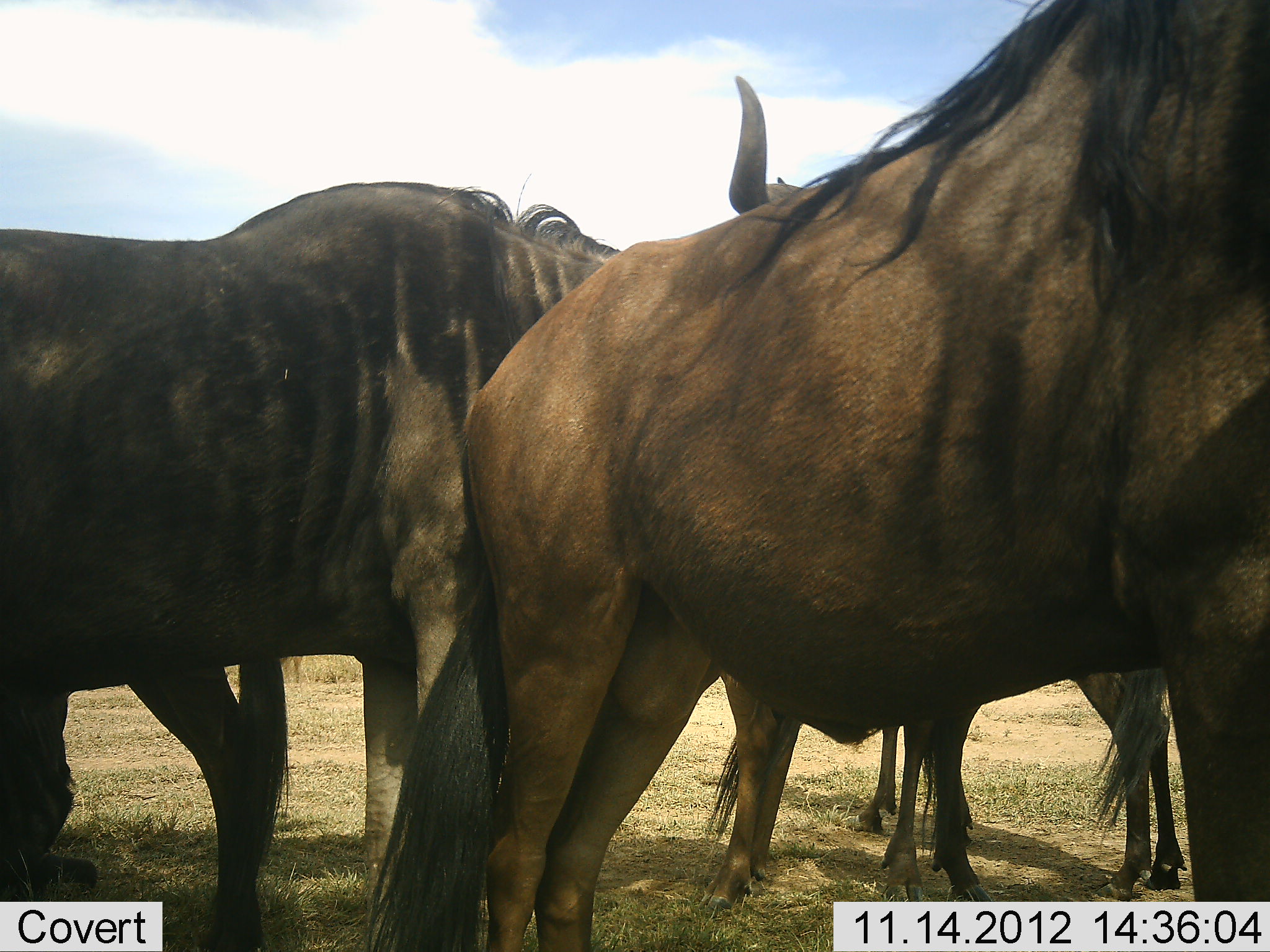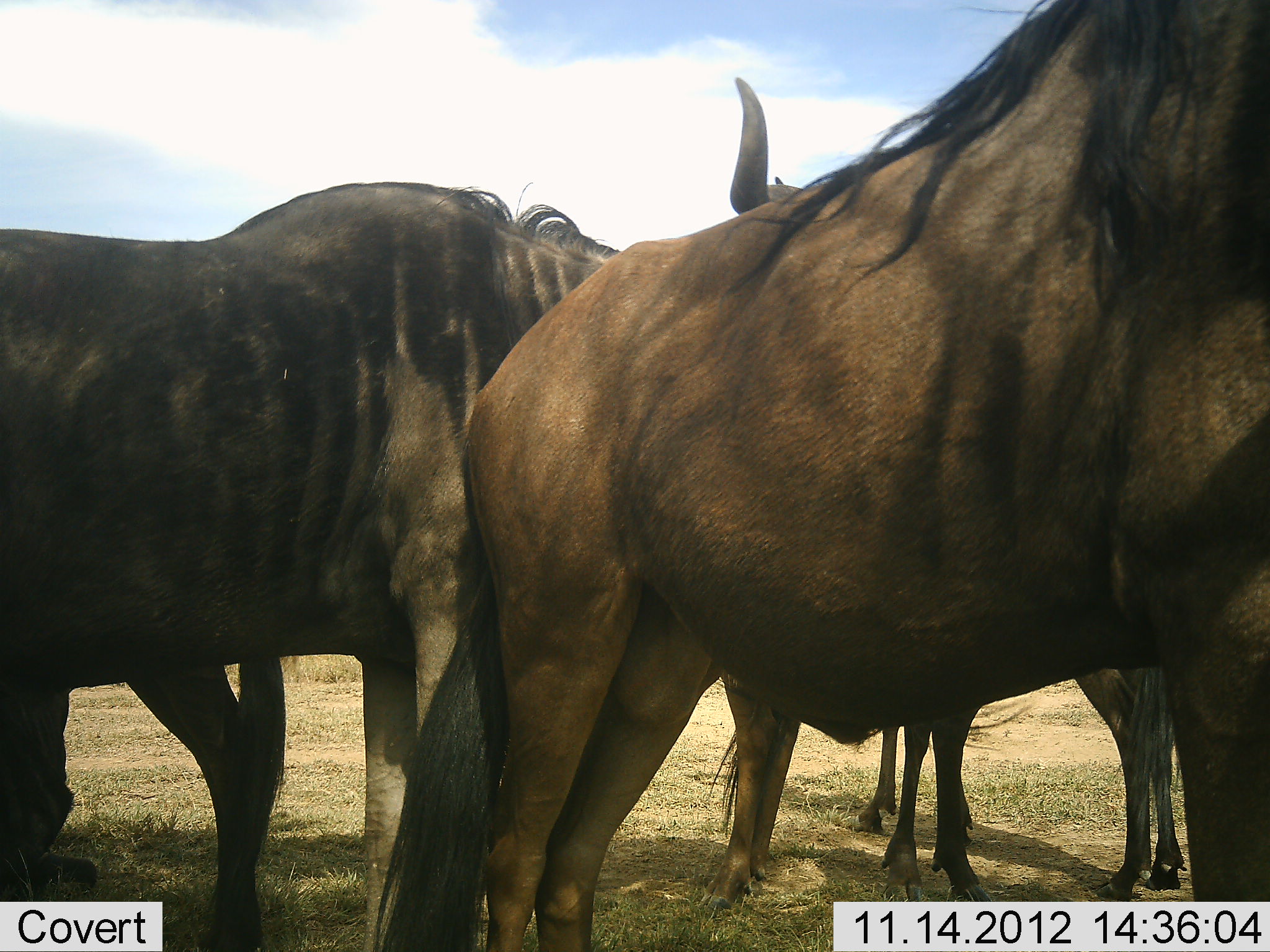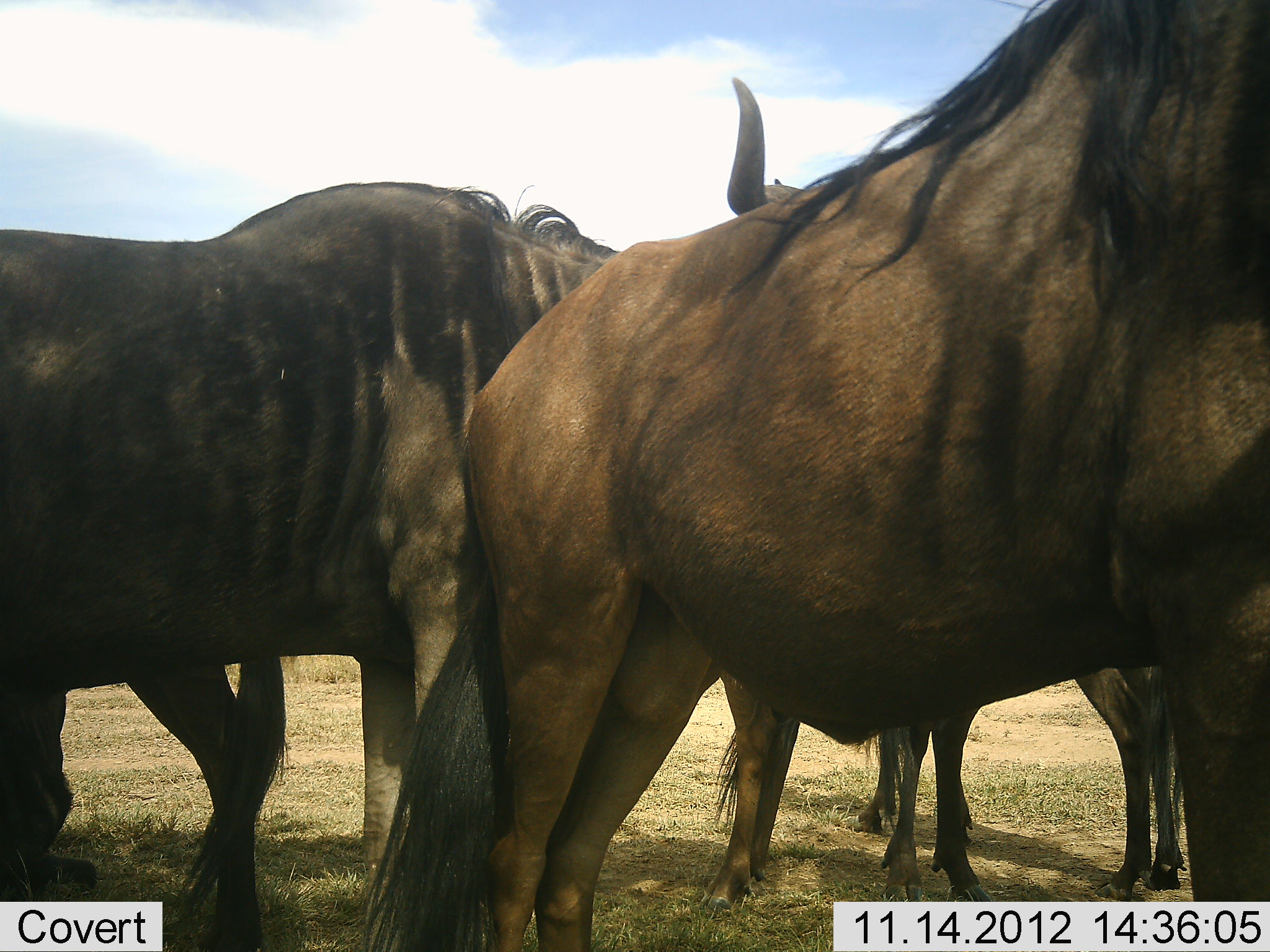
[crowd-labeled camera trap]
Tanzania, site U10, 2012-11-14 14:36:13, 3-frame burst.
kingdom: Animalia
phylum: Chordata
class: Mammalia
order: Artiodactyla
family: Bovidae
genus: Connochaetes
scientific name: Connochaetes taurinus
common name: blue wildebeest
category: wildebeest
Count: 4.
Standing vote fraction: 100%.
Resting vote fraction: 0%.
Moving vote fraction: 0%.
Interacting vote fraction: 30%.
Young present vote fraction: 20%.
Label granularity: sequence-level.